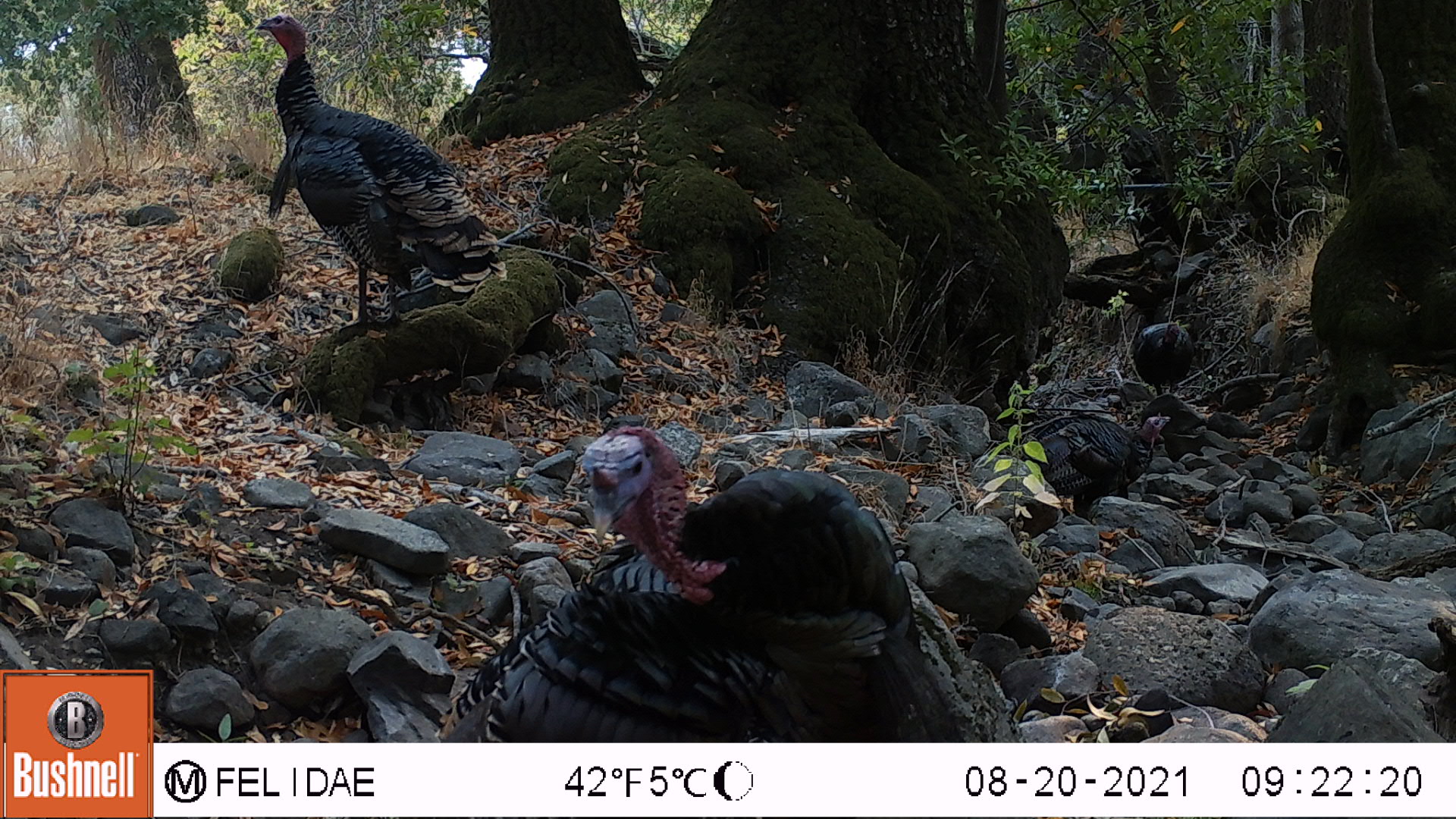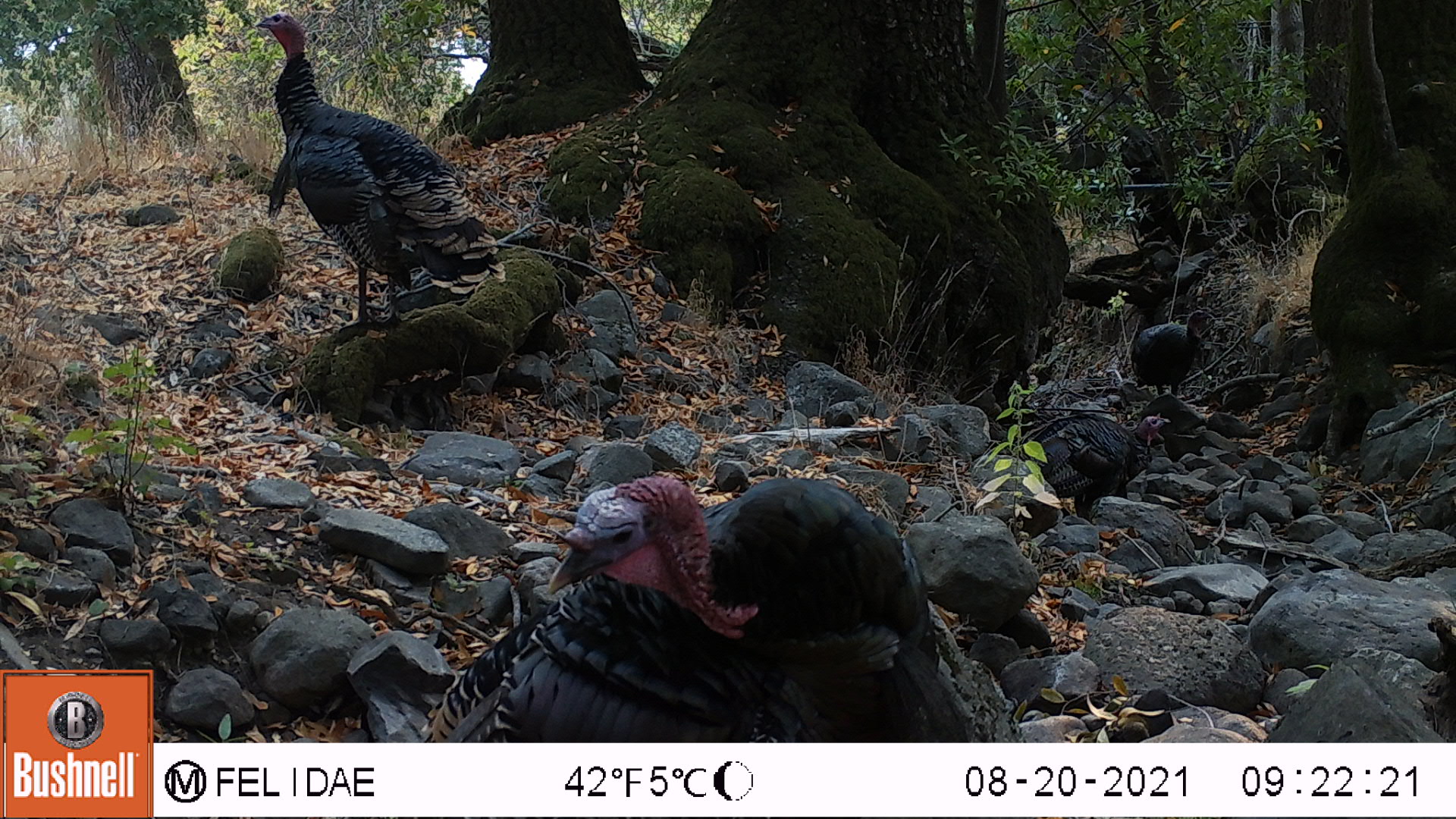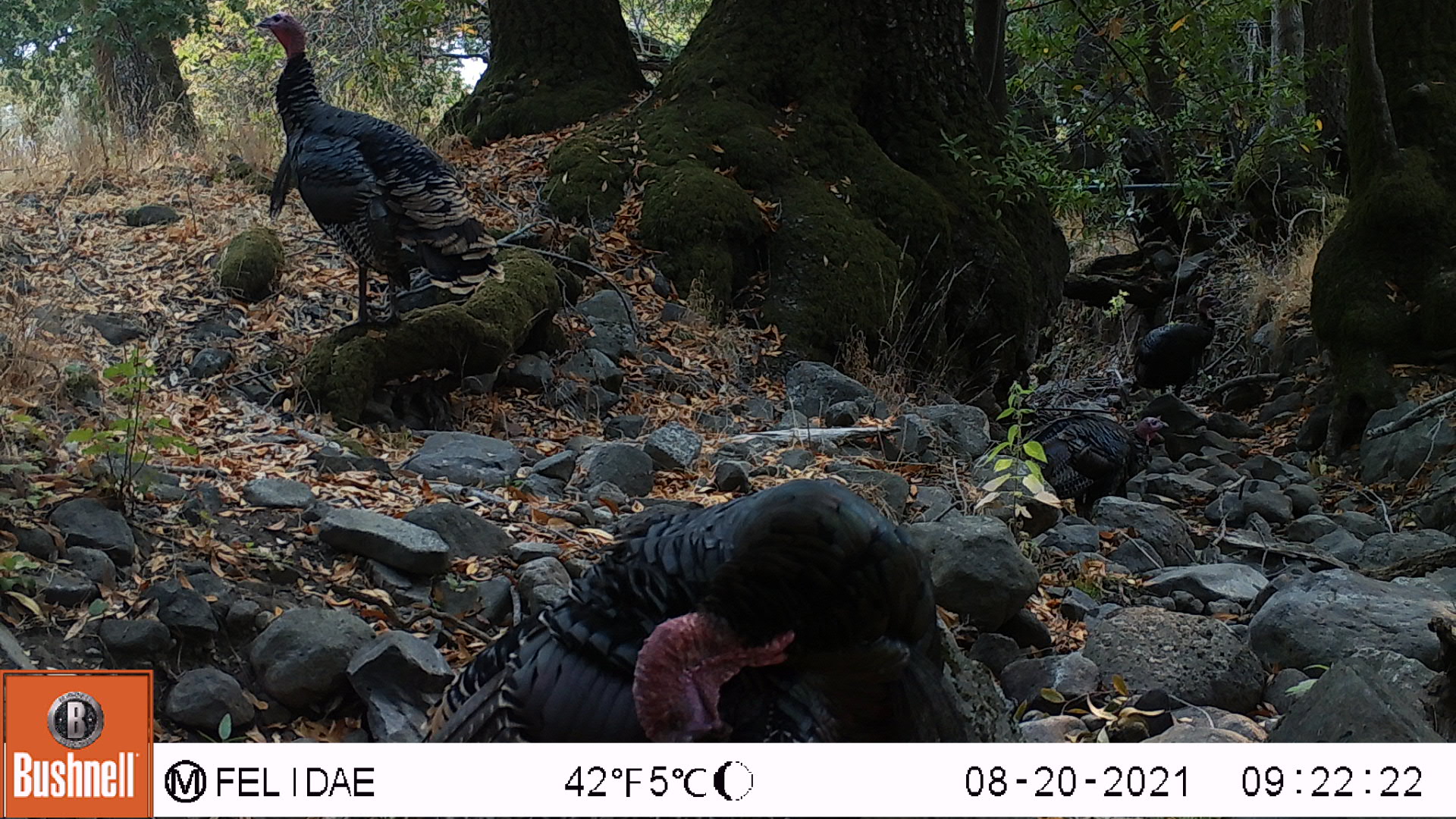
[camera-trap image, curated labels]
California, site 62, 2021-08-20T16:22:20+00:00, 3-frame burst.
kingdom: Animalia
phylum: Chordata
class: Aves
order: Galliformes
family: Phasianidae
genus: Meleagris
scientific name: Meleagris gallopavo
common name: turkey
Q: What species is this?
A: Turkey (Meleagris gallopavo).